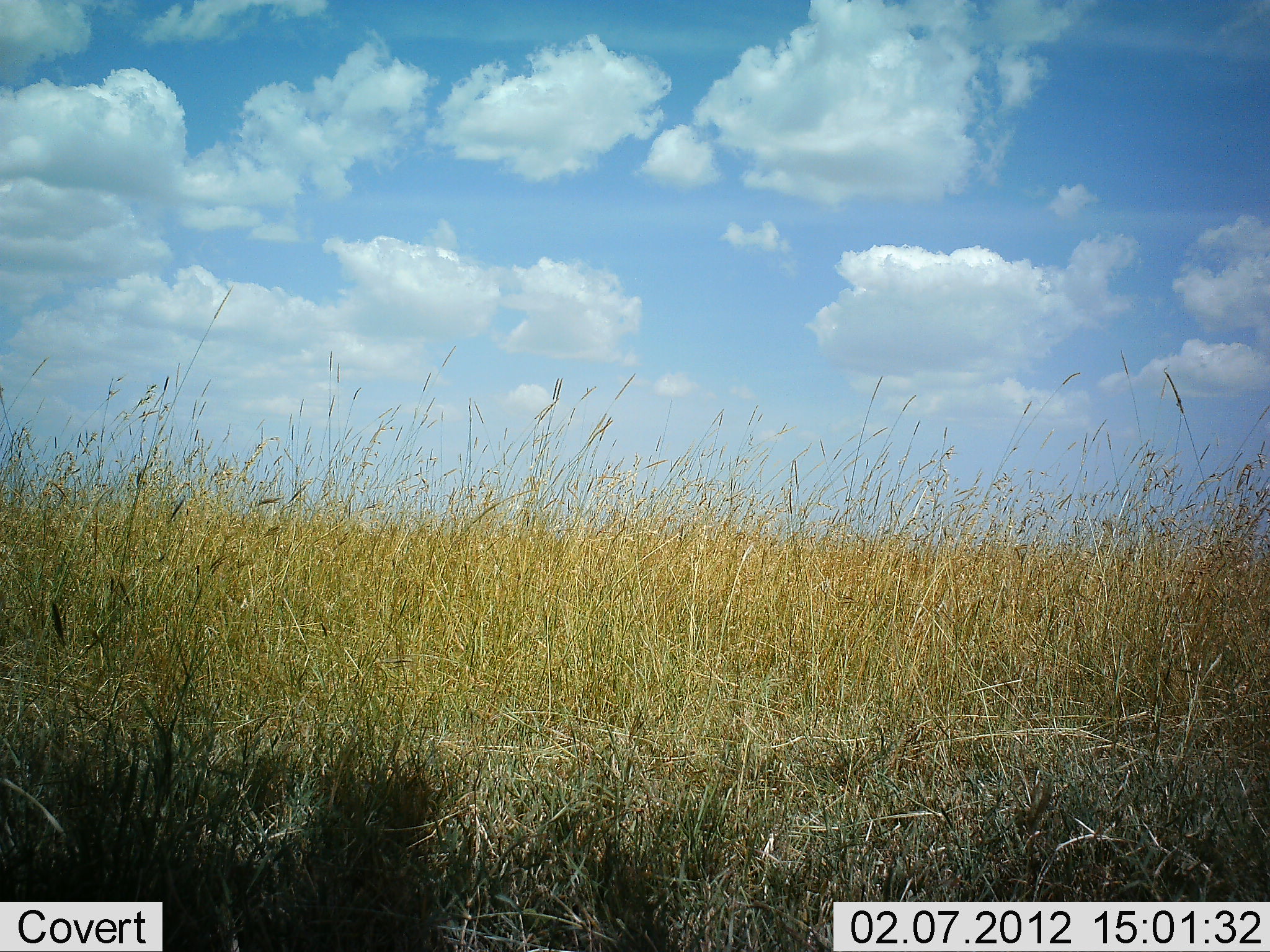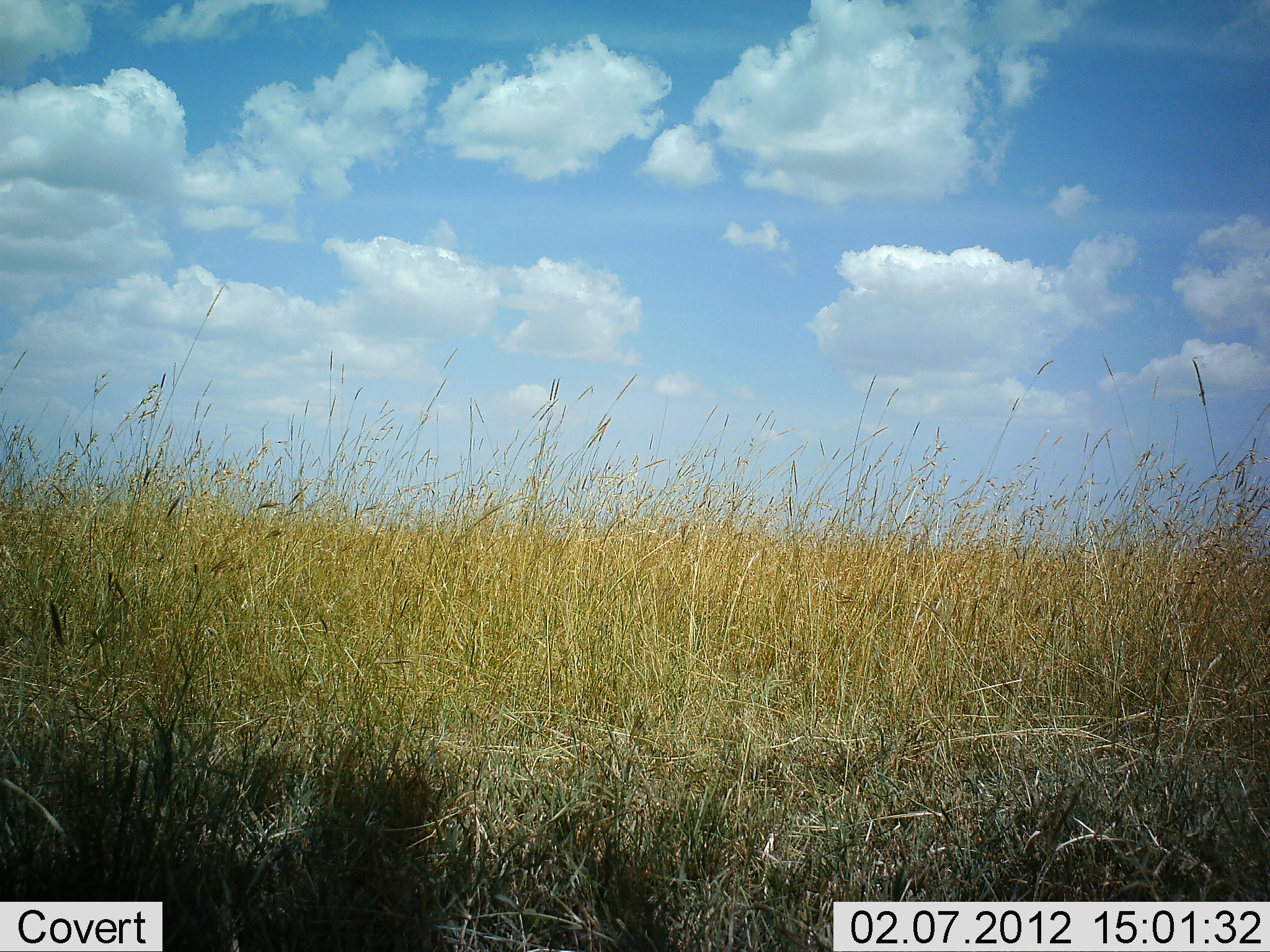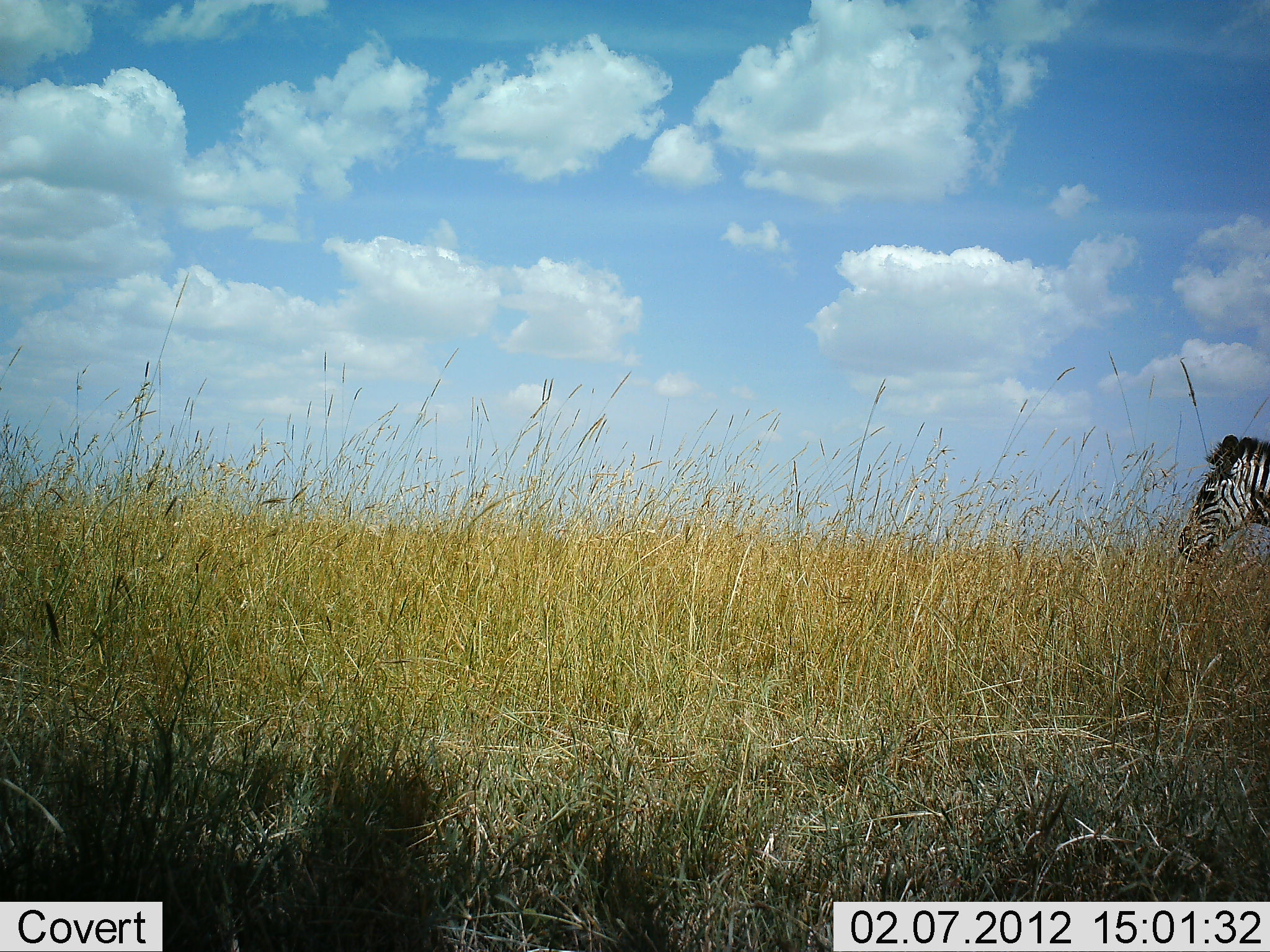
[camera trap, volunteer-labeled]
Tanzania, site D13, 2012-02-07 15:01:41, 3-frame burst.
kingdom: Animalia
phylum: Chordata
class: Mammalia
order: Perissodactyla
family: Equidae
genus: Equus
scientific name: Equus quagga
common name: plains zebra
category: zebra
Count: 1.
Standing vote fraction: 7%.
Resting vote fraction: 0%.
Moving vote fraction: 93%.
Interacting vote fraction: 0%.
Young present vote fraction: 0%.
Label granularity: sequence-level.